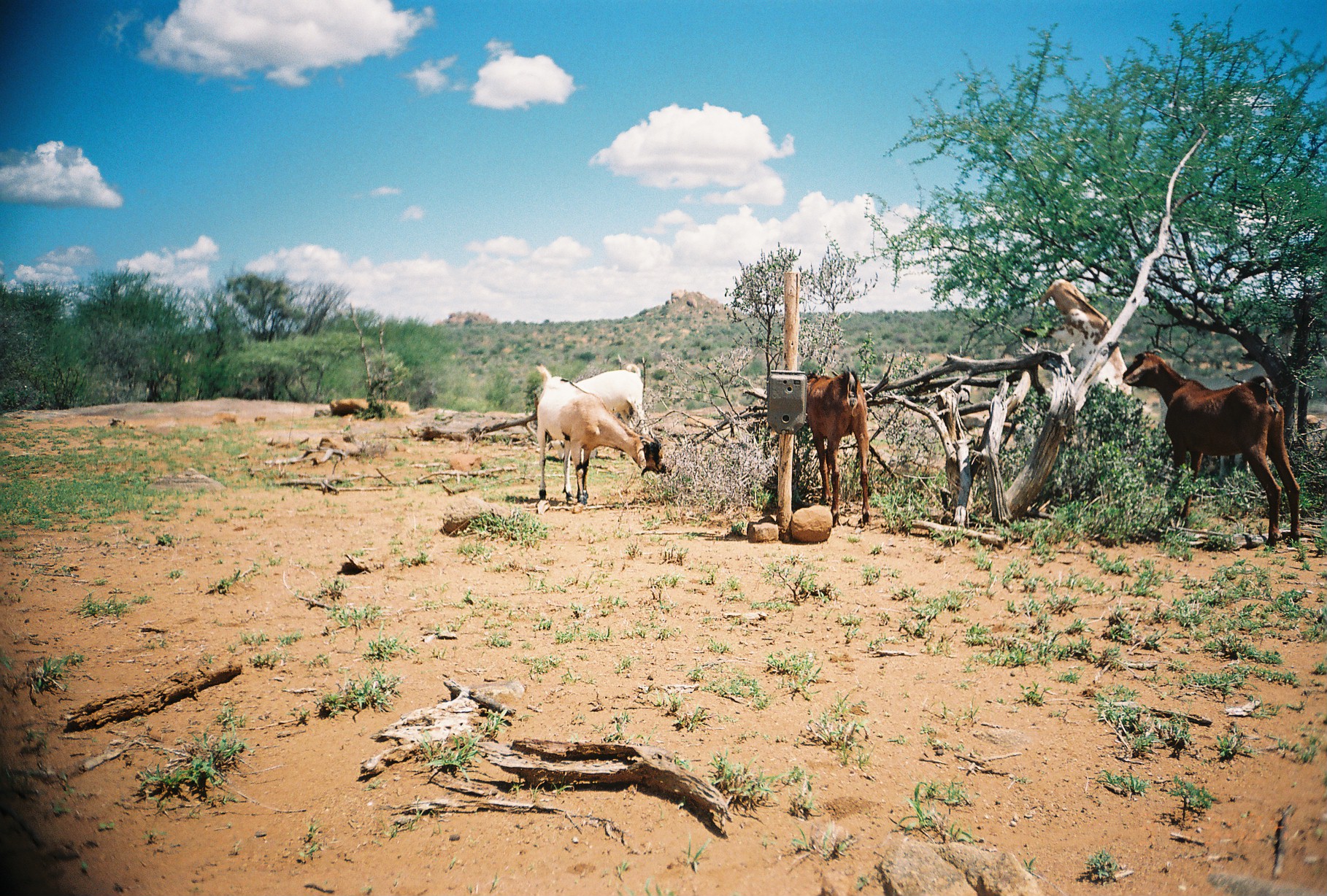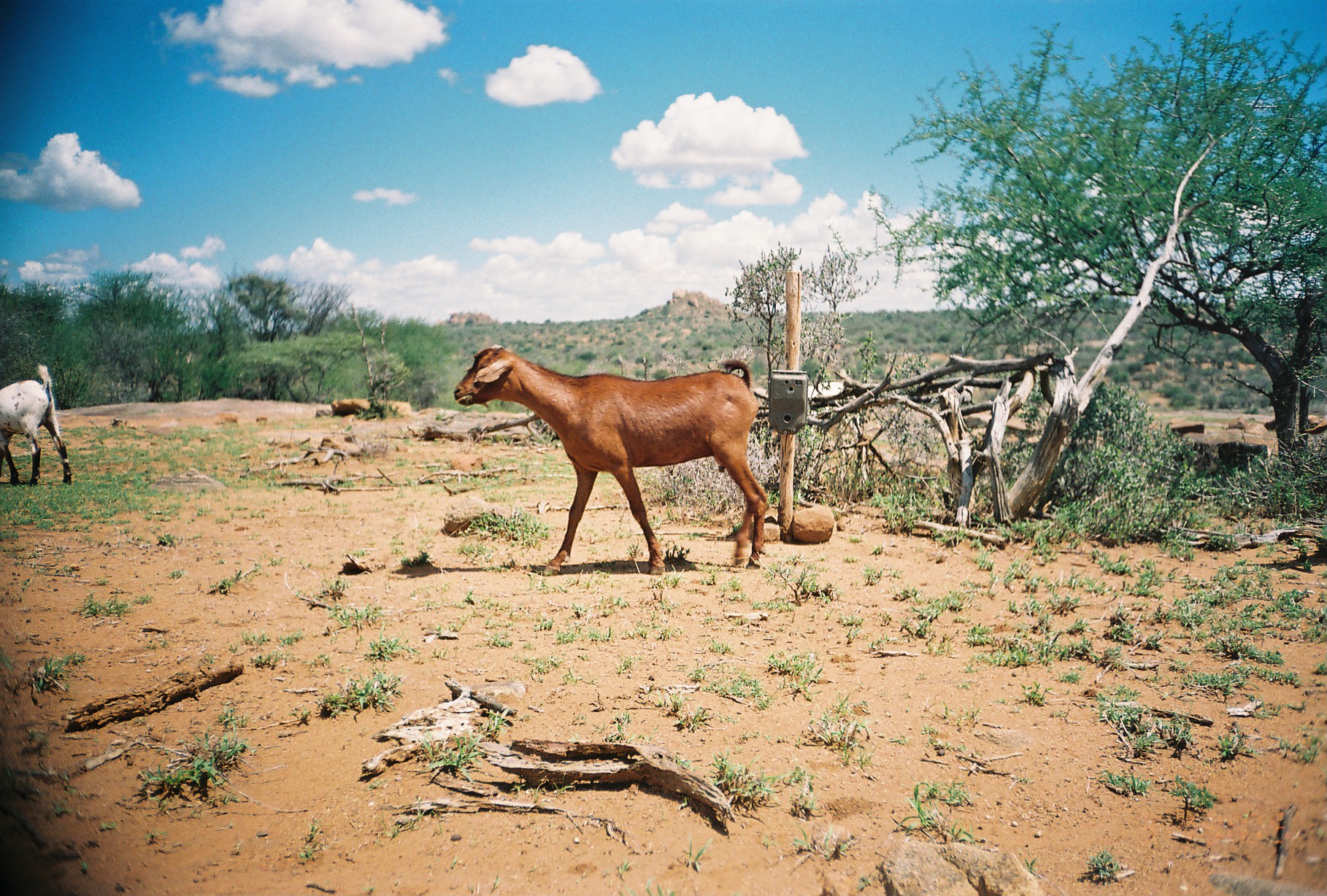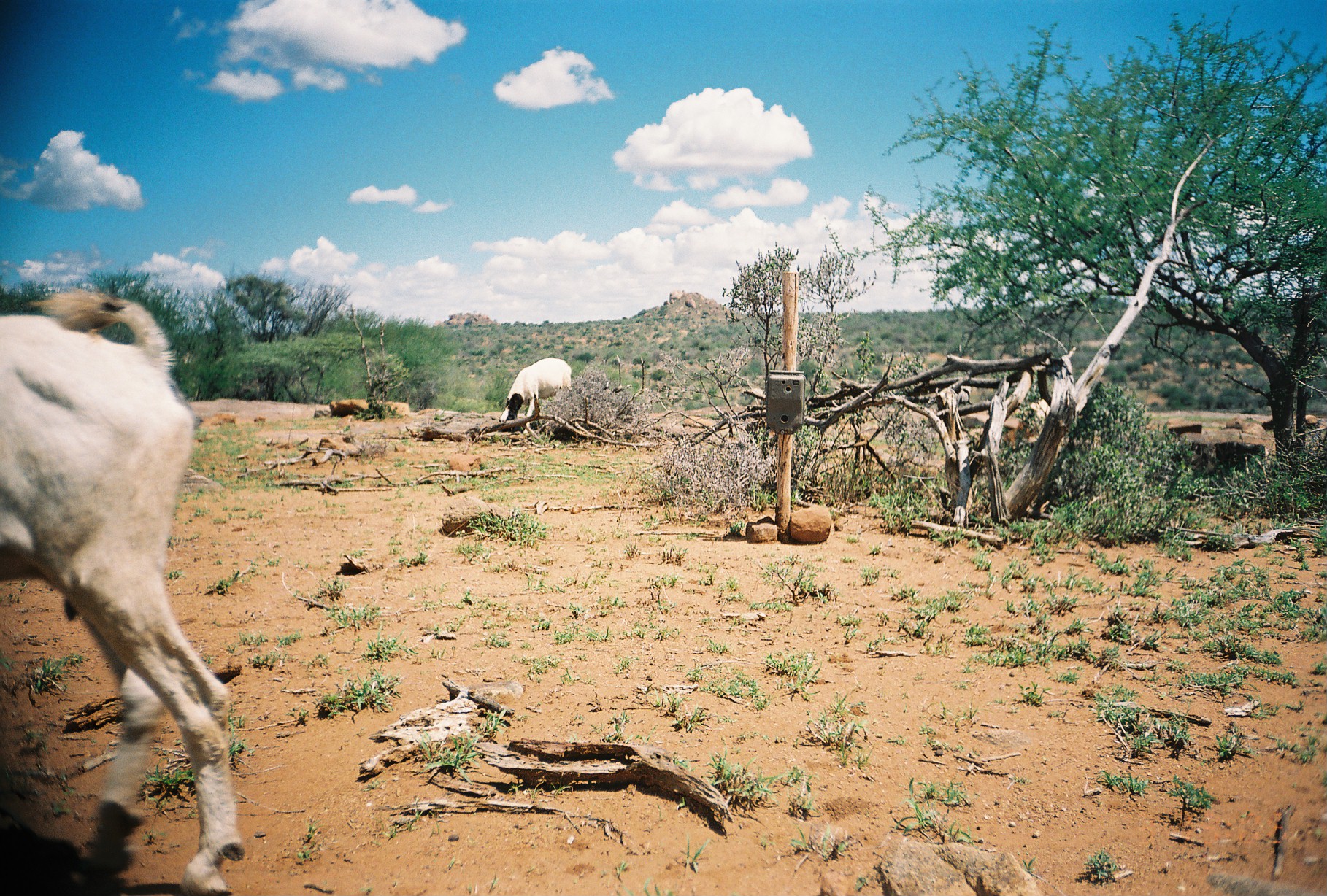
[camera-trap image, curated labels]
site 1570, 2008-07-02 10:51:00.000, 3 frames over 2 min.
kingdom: Animalia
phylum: Chordata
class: Mammalia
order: Artiodactyla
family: Bovidae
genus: Capra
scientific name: Capra aegagrus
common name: wild goat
Capra aegagrus (wild goat), count 7.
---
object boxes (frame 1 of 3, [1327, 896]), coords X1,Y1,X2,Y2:
capra aegagrus: 1123,348,1300,550; 535,364,667,506; 1019,278,1133,400; 805,366,872,527; 547,363,644,463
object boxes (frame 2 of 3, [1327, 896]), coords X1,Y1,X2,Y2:
capra aegagrus: 453,343,768,576; 752,378,873,485; 0,363,72,486; 1304,415,1326,434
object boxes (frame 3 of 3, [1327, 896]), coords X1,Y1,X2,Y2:
capra aegagrus: 0,290,244,893; 1001,399,1101,458; 499,357,572,434